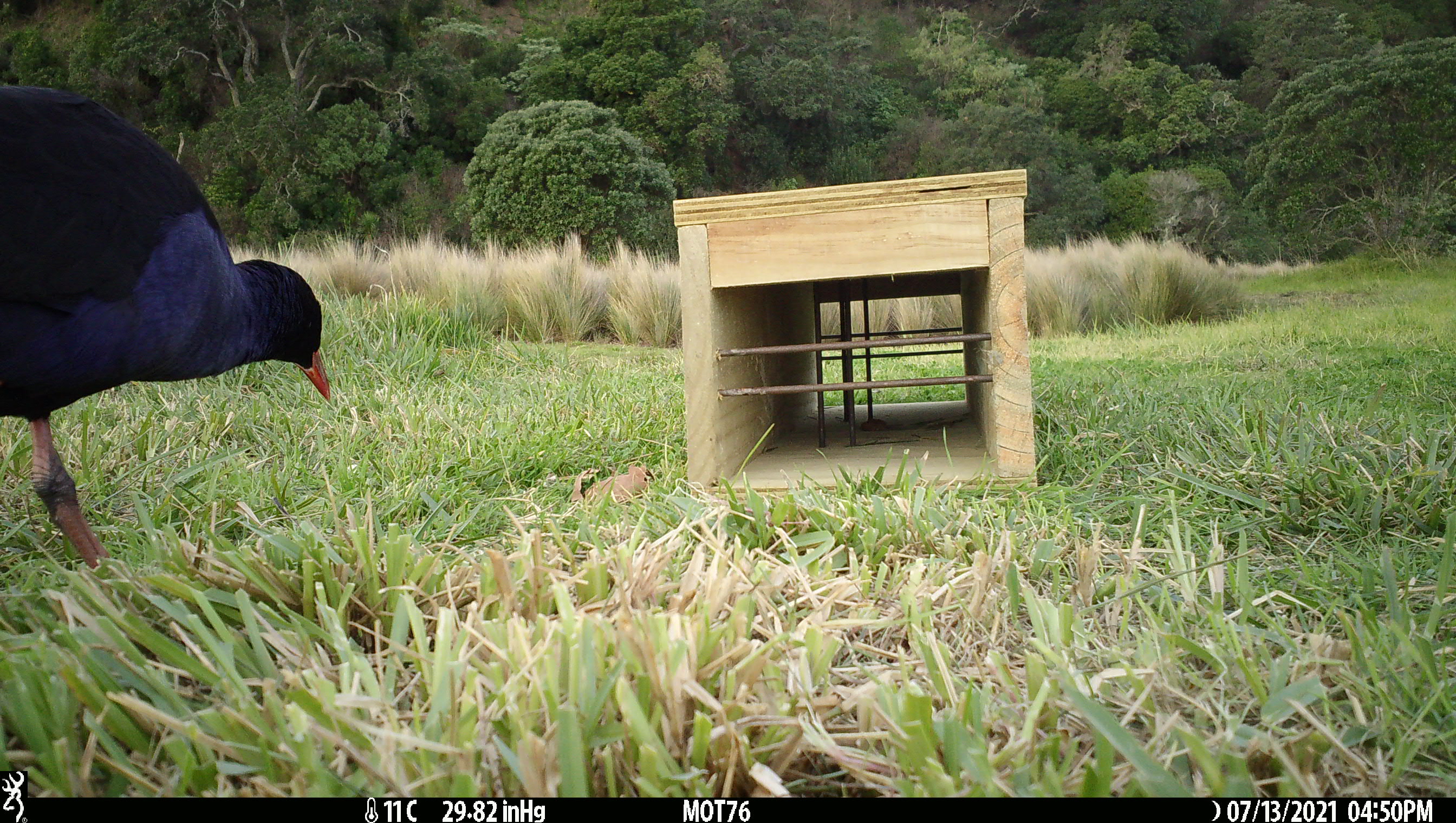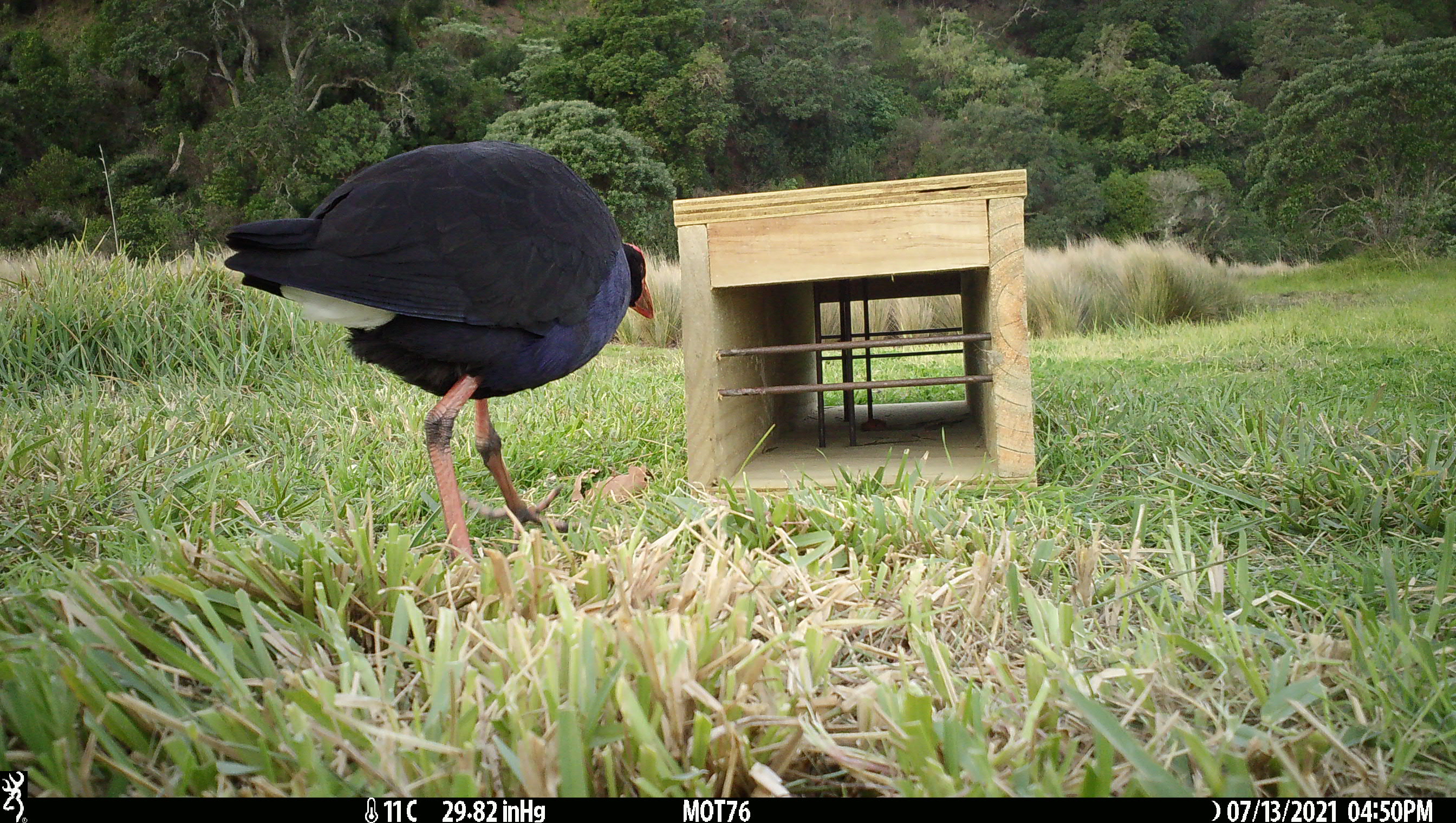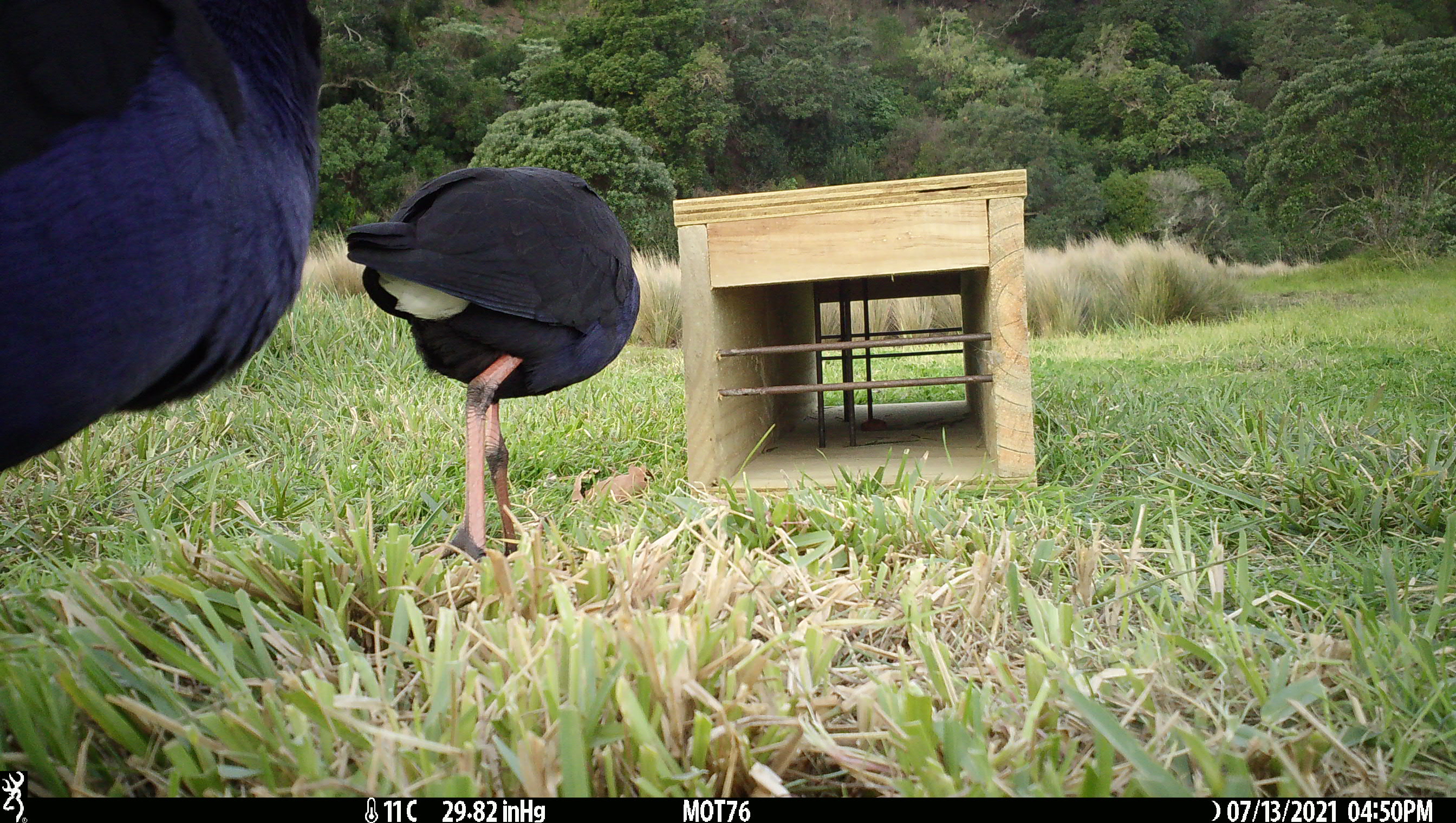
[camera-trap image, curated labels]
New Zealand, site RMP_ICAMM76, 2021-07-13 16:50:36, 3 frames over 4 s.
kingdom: Animalia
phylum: Chordata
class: Aves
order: Gruiformes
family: Rallidae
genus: Porphyrio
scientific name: Porphyrio melanotus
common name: australasian swamphen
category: pukeko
Pukeko (australasian swamphen) (Porphyrio melanotus).